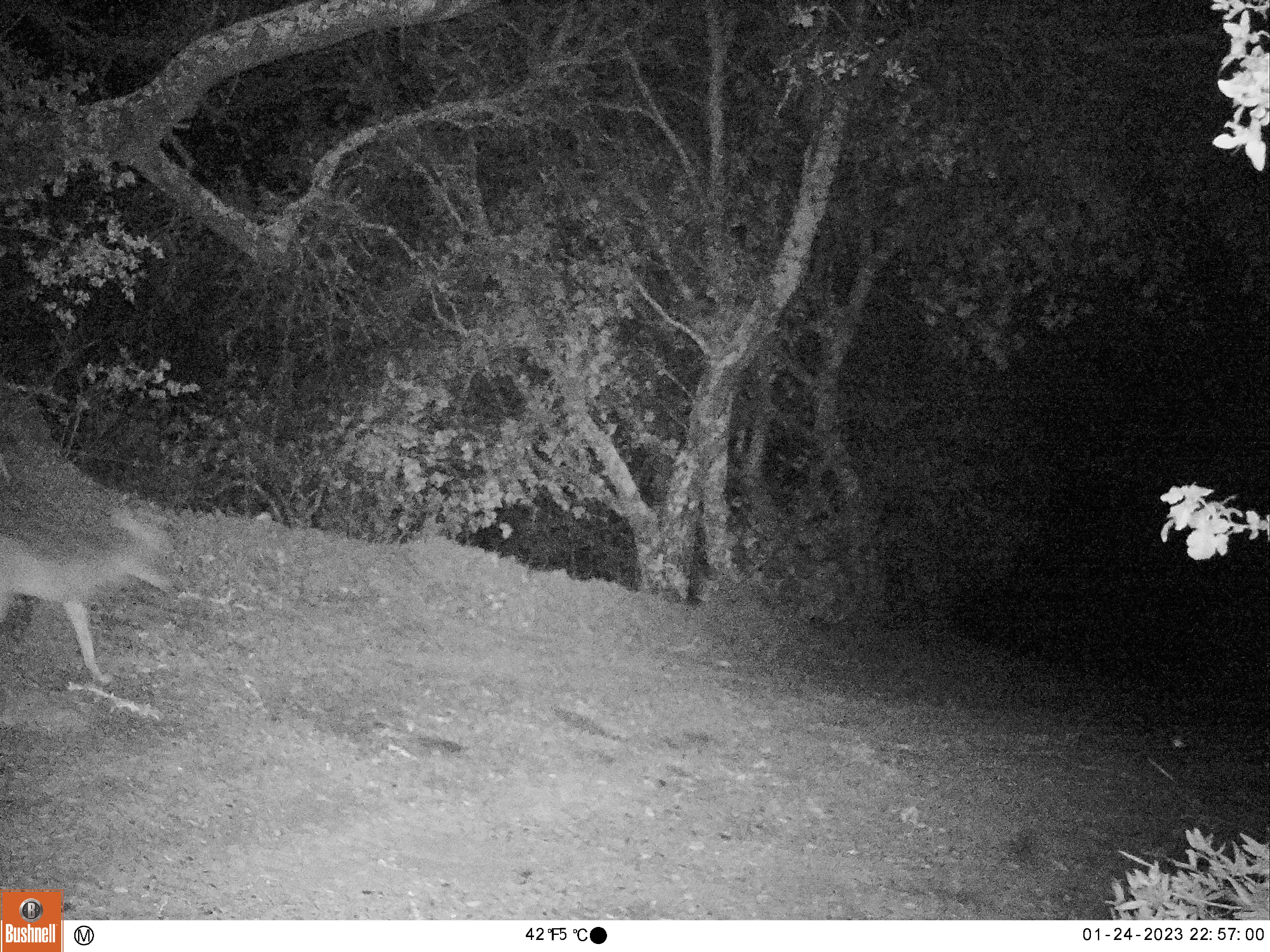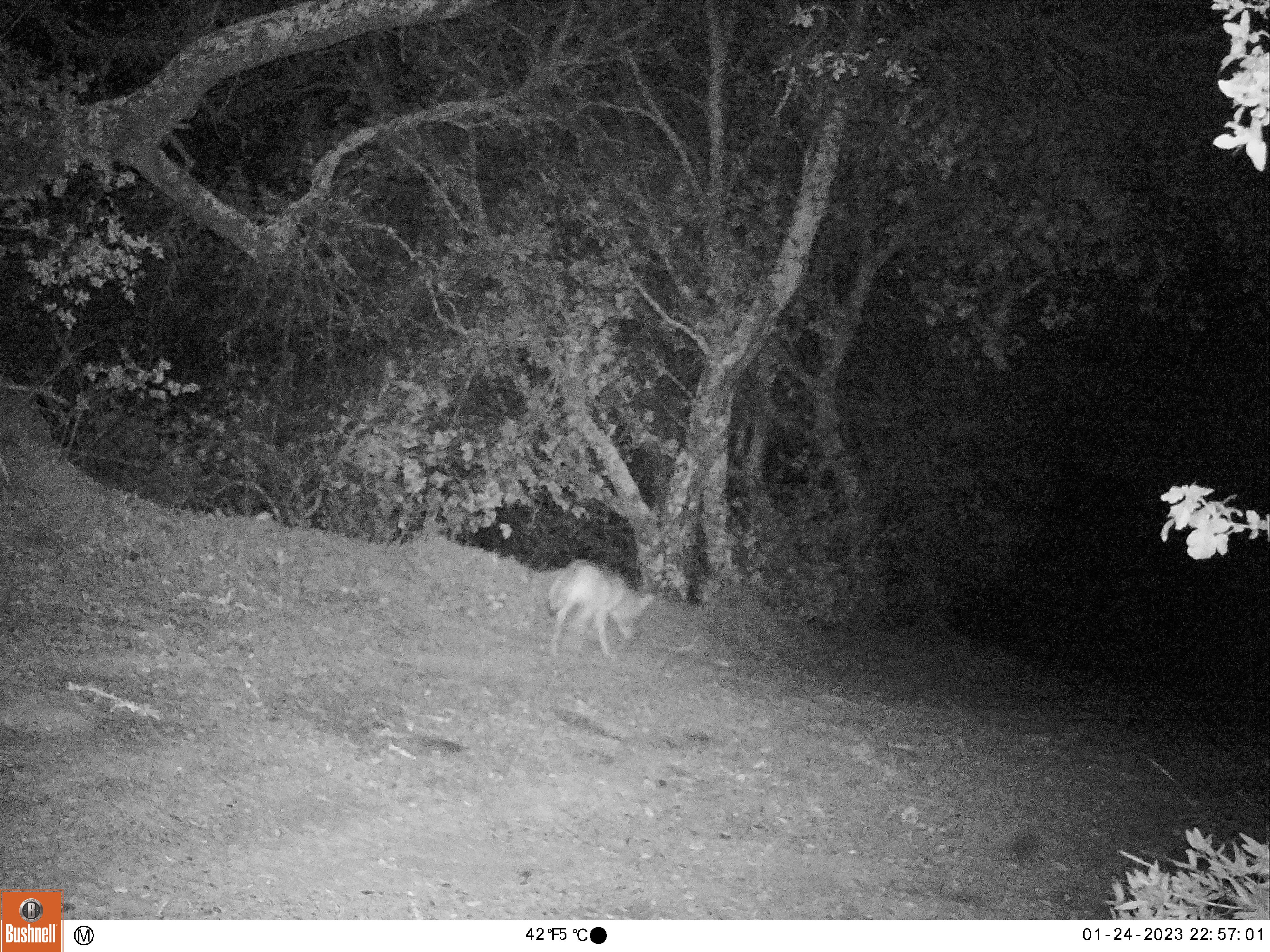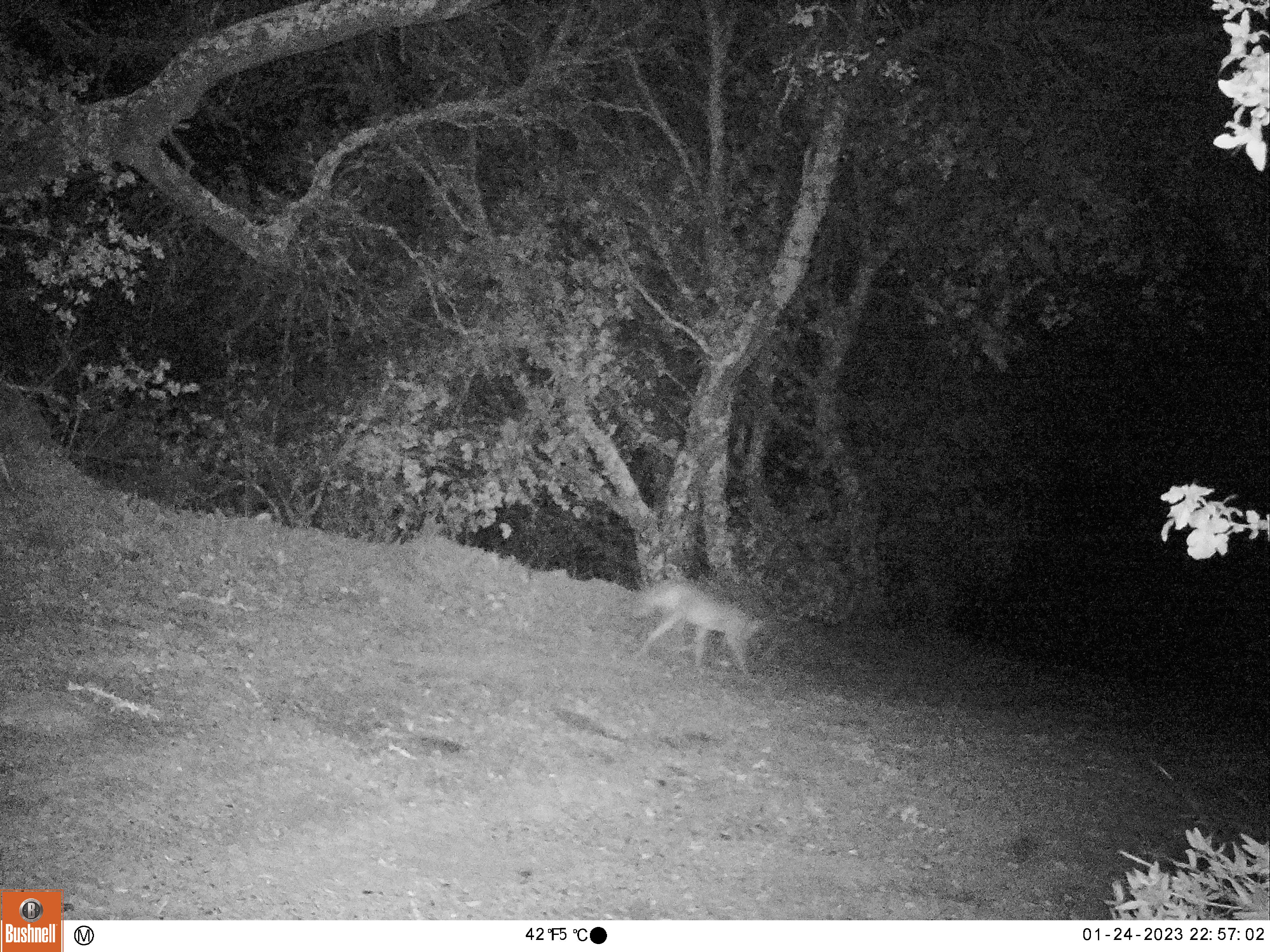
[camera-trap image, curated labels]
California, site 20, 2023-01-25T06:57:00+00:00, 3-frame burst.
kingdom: Animalia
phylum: Chordata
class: Mammalia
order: Carnivora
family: Canidae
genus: Canis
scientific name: Canis latrans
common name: coyote